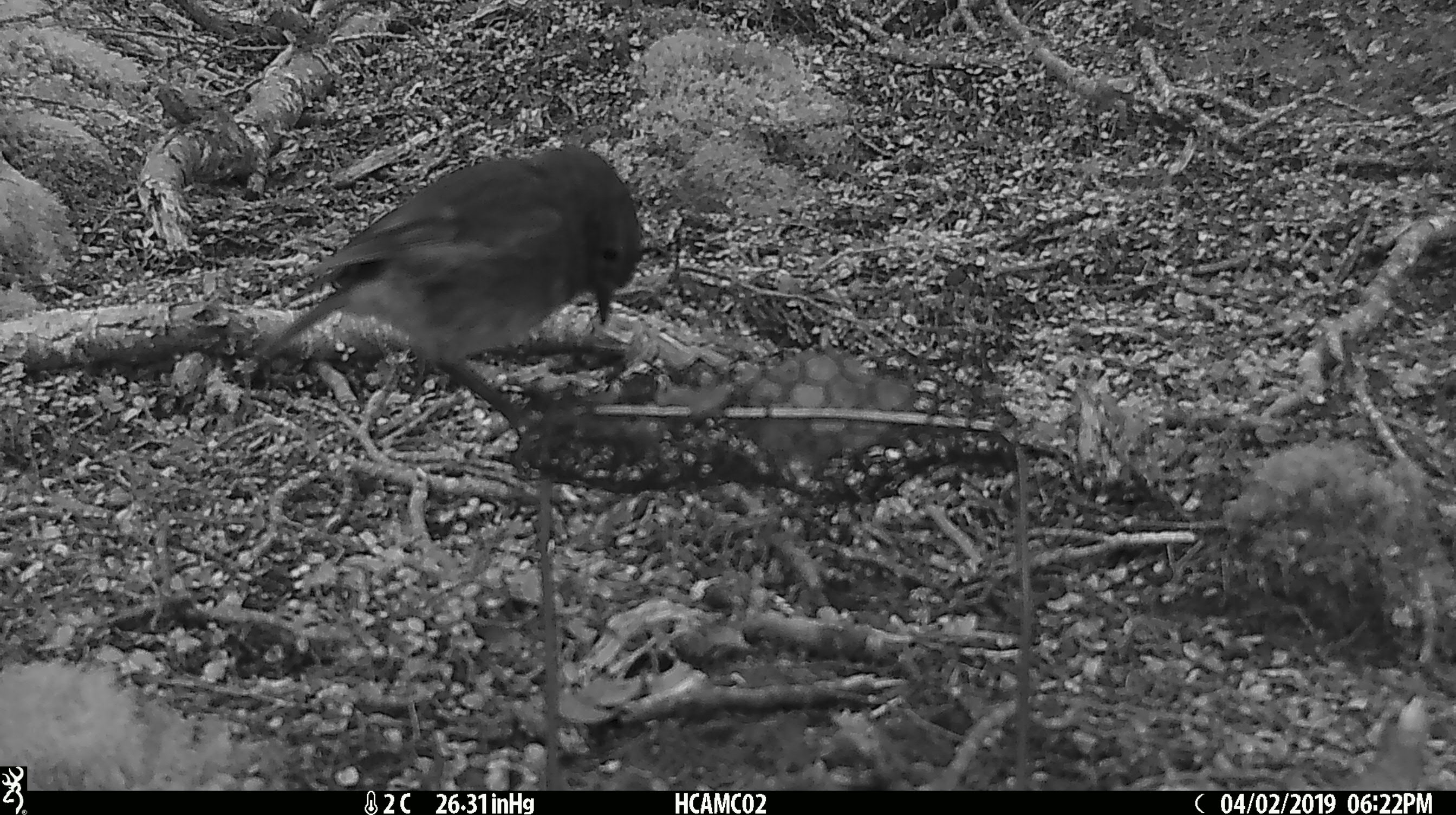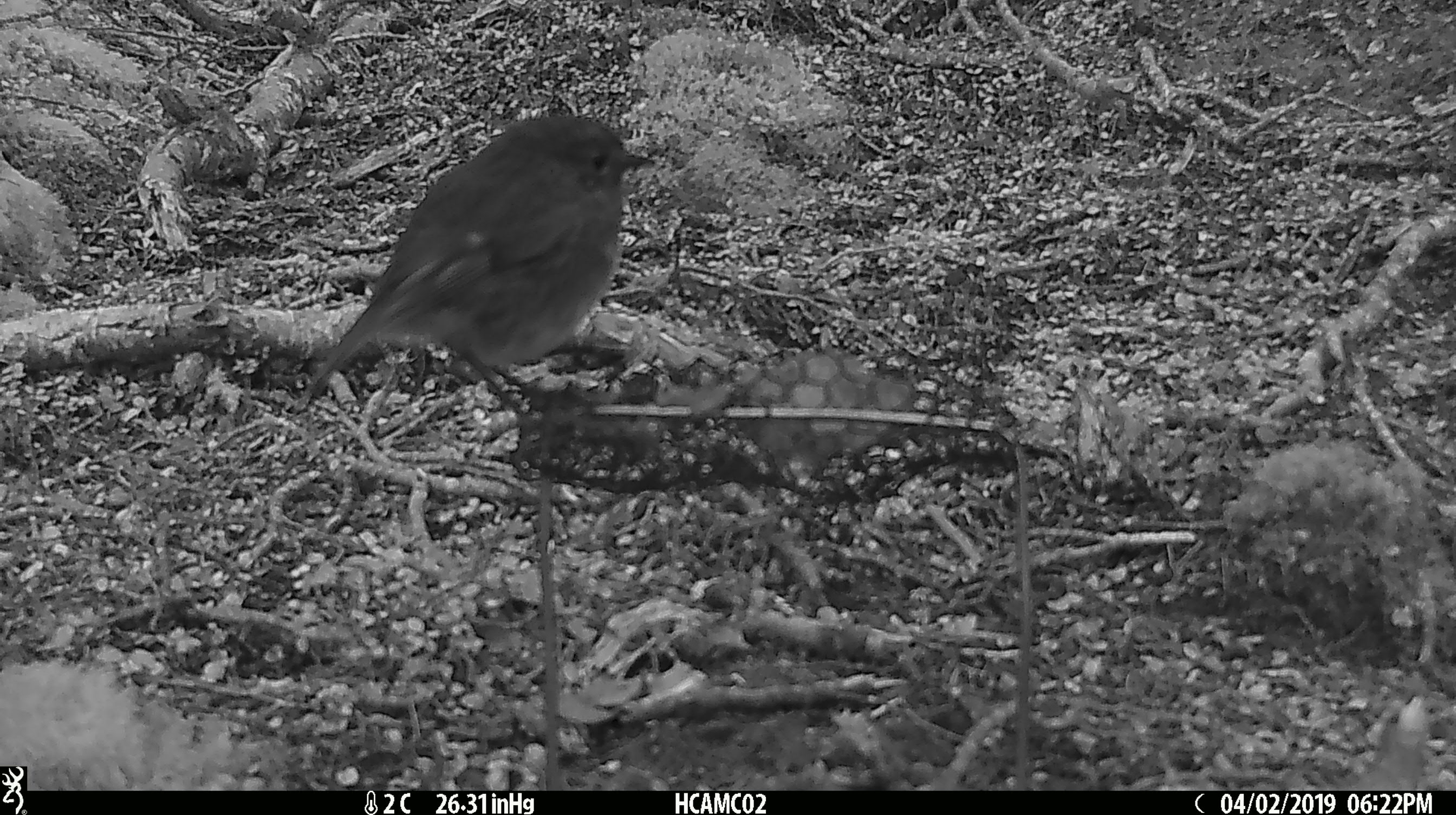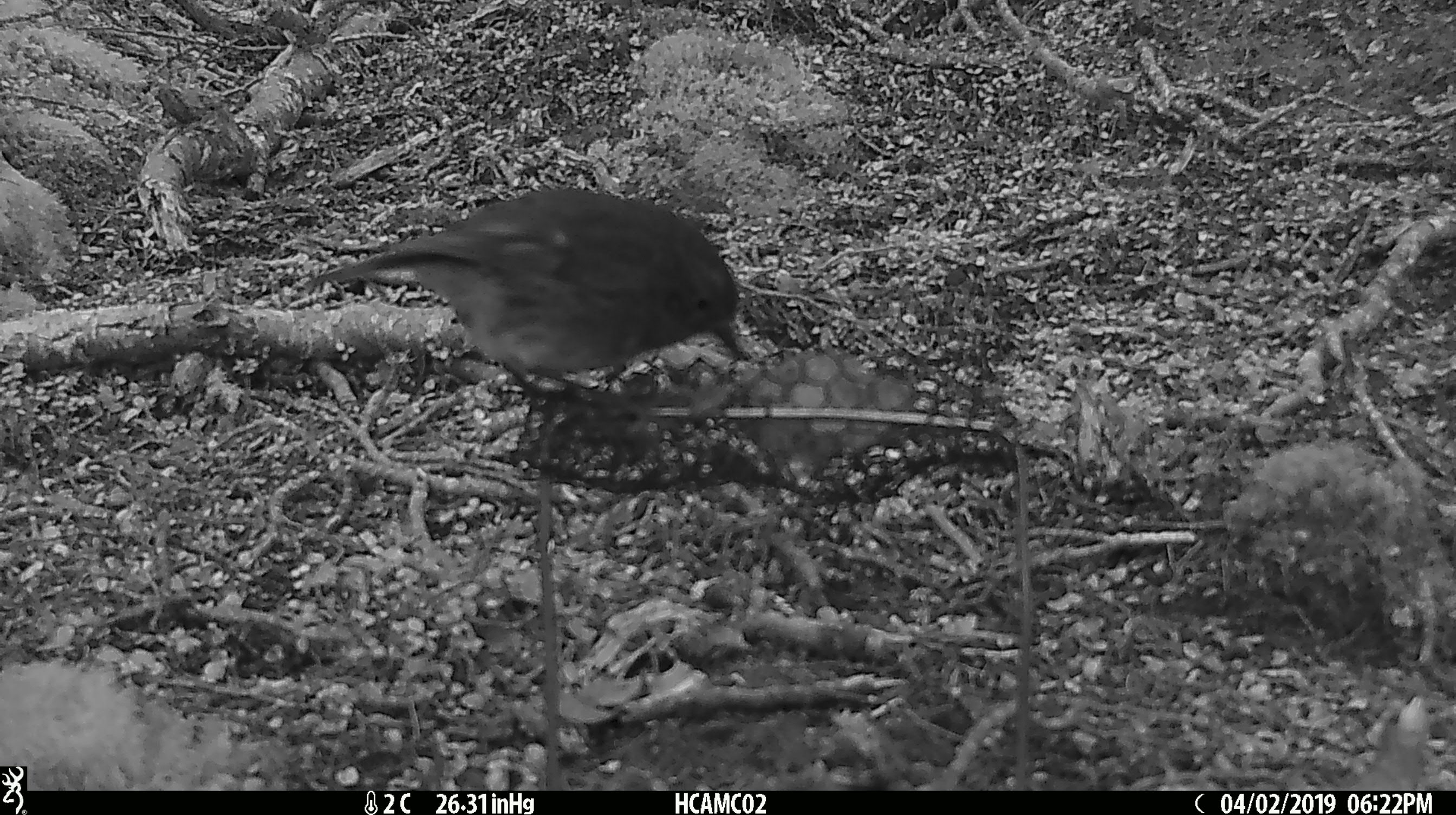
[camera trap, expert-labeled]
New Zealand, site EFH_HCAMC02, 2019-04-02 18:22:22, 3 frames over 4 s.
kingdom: Animalia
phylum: Chordata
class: Aves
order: Passeriformes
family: Petroicidae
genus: Petroica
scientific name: Petroica australis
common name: new zealand robin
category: robin